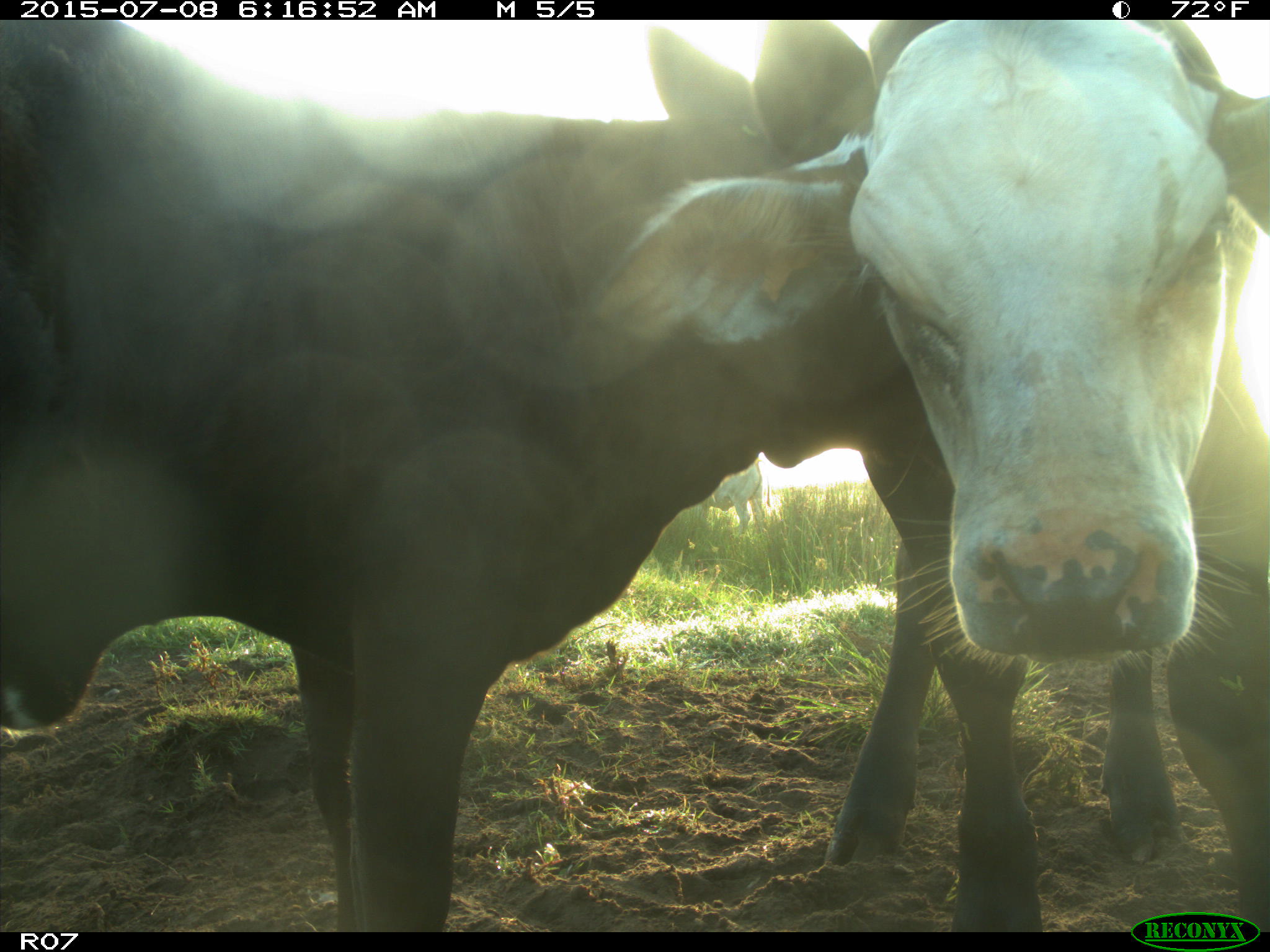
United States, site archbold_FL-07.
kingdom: Animalia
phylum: Chordata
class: Mammalia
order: Artiodactyla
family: Bovidae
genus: Bos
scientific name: Bos taurus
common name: domestic cow